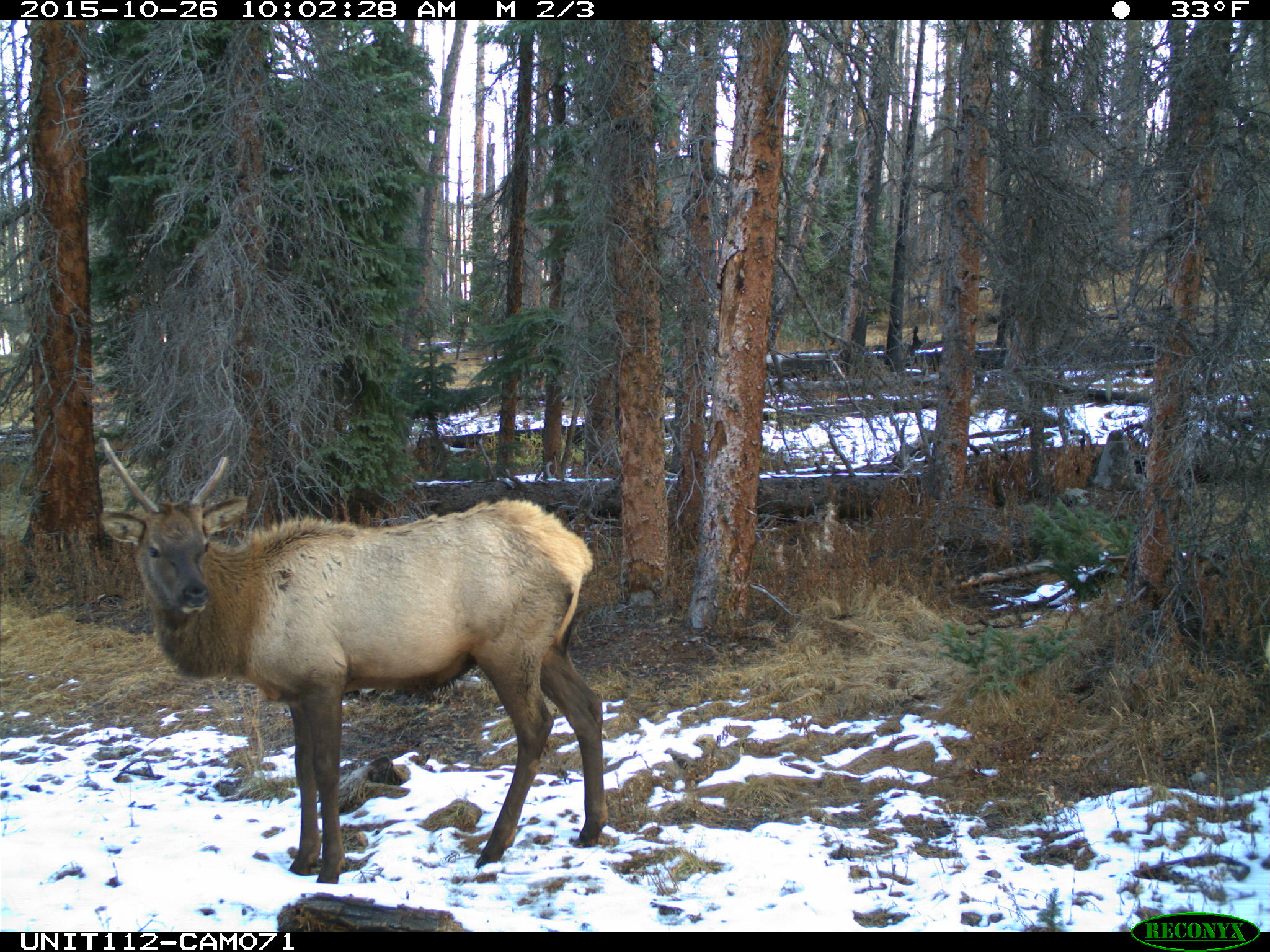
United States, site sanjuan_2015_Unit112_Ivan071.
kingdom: Animalia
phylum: Chordata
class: Mammalia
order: Artiodactyla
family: Cervidae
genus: Cervus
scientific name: Cervus elaphus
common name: red deer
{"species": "Cervus elaphus (red deer)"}